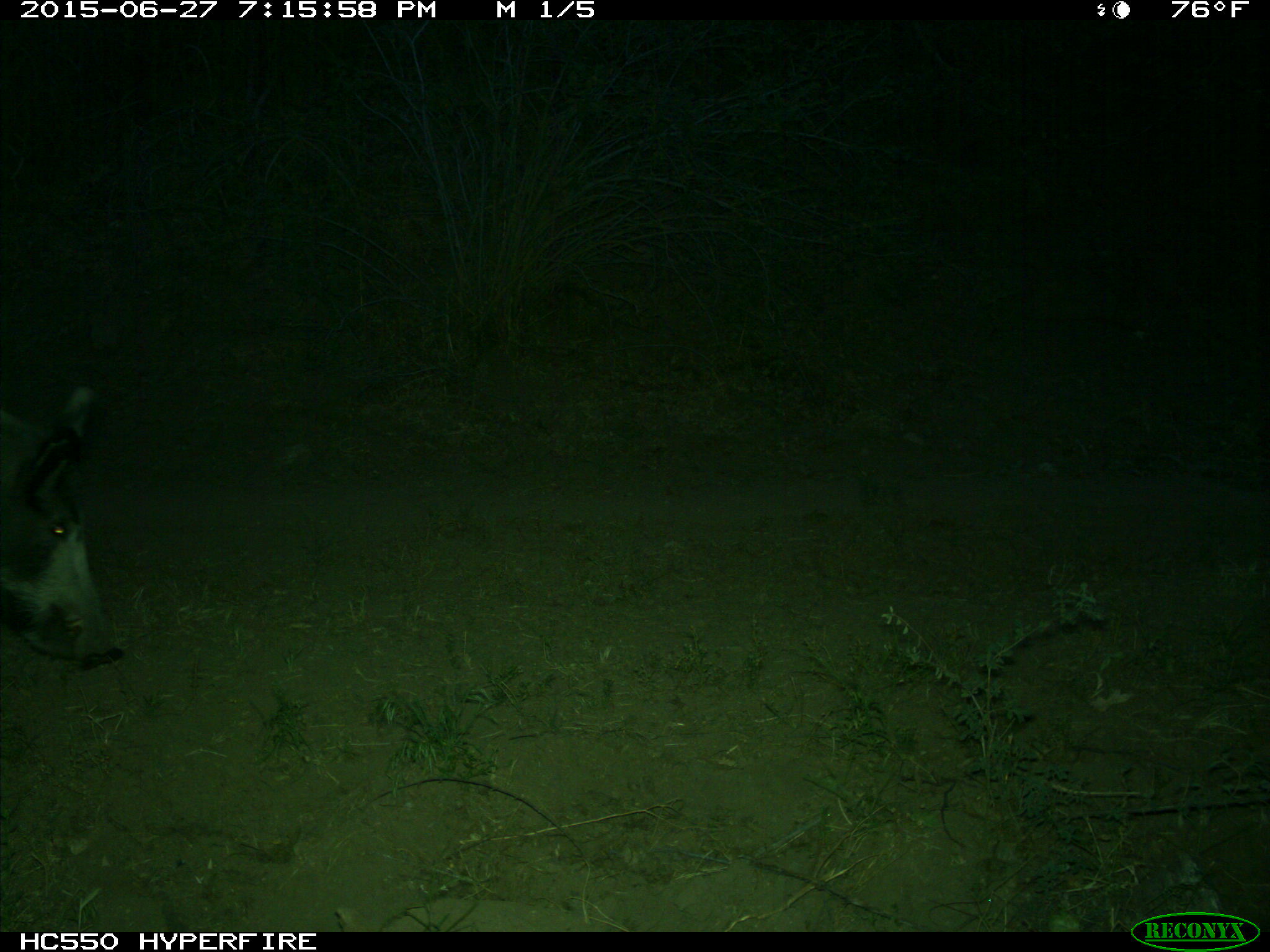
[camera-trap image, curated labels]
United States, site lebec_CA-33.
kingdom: Animalia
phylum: Chordata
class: Mammalia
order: Artiodactyla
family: Suidae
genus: Sus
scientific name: Sus scrofa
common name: wild boar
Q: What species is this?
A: Sus scrofa (wild boar).